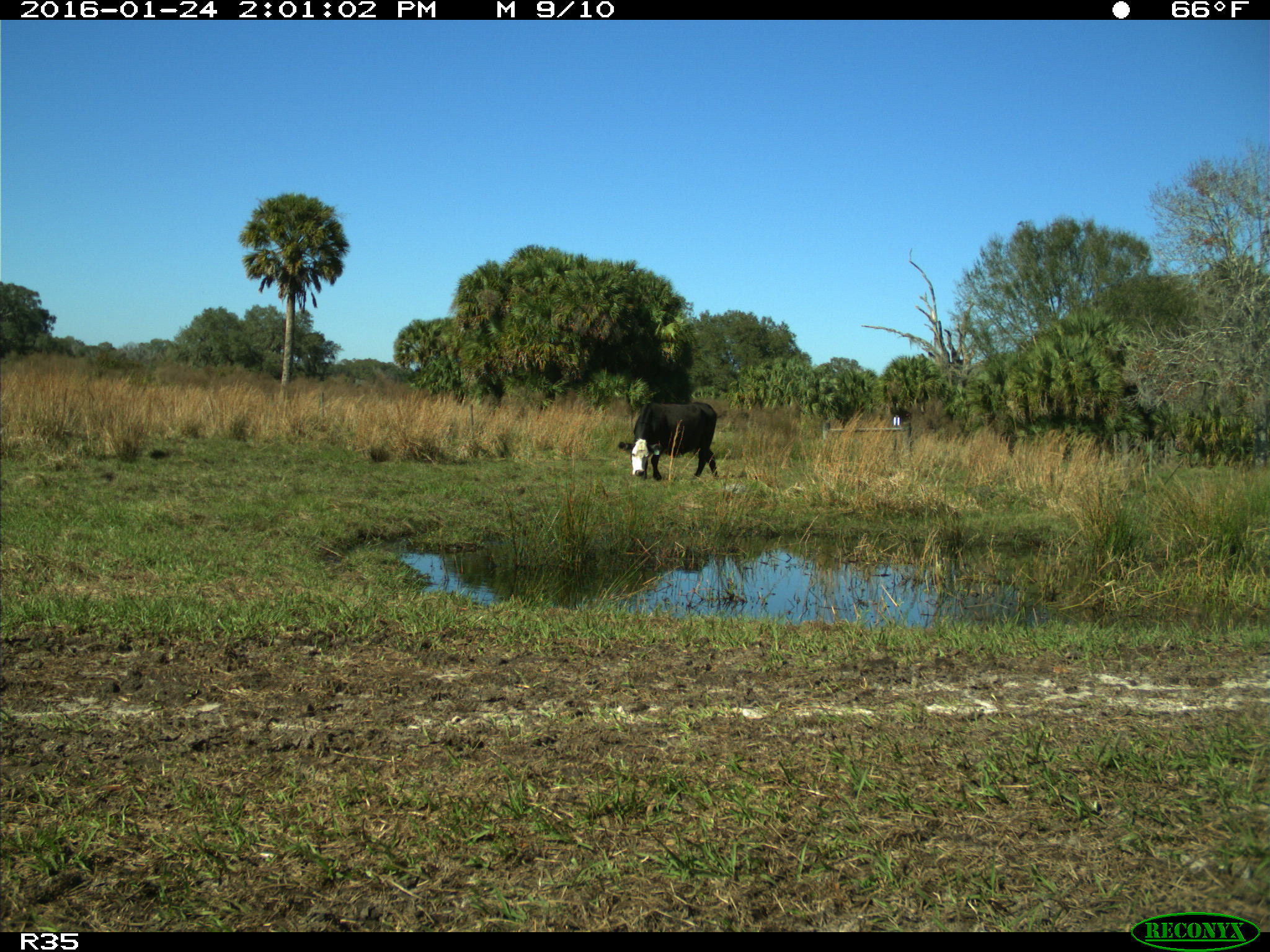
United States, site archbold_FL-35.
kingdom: Animalia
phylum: Chordata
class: Mammalia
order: Artiodactyla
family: Bovidae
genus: Bos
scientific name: Bos taurus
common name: domestic cow